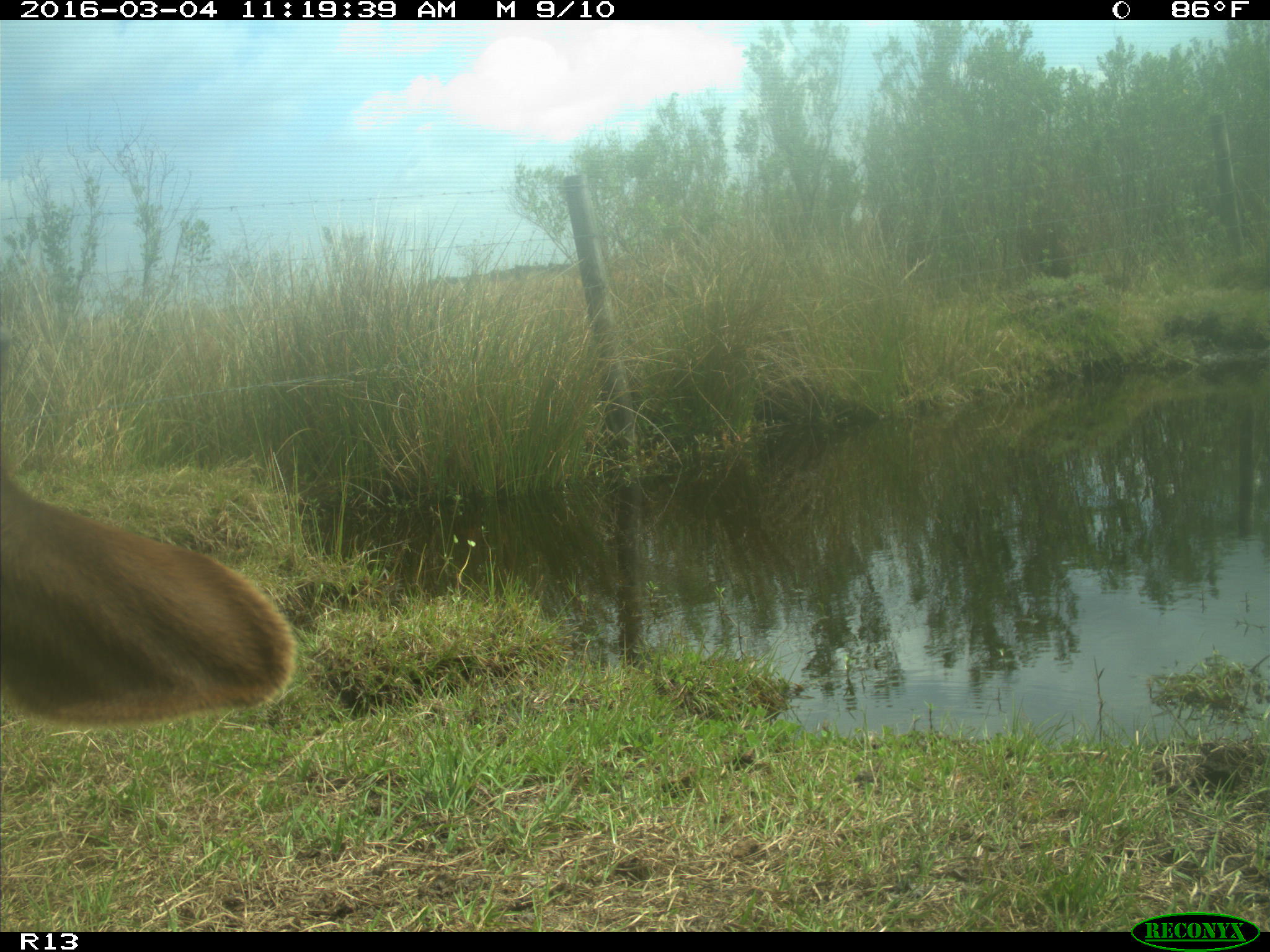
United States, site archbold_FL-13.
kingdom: Animalia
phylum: Chordata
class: Mammalia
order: Artiodactyla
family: Bovidae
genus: Bos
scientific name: Bos taurus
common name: domestic cow